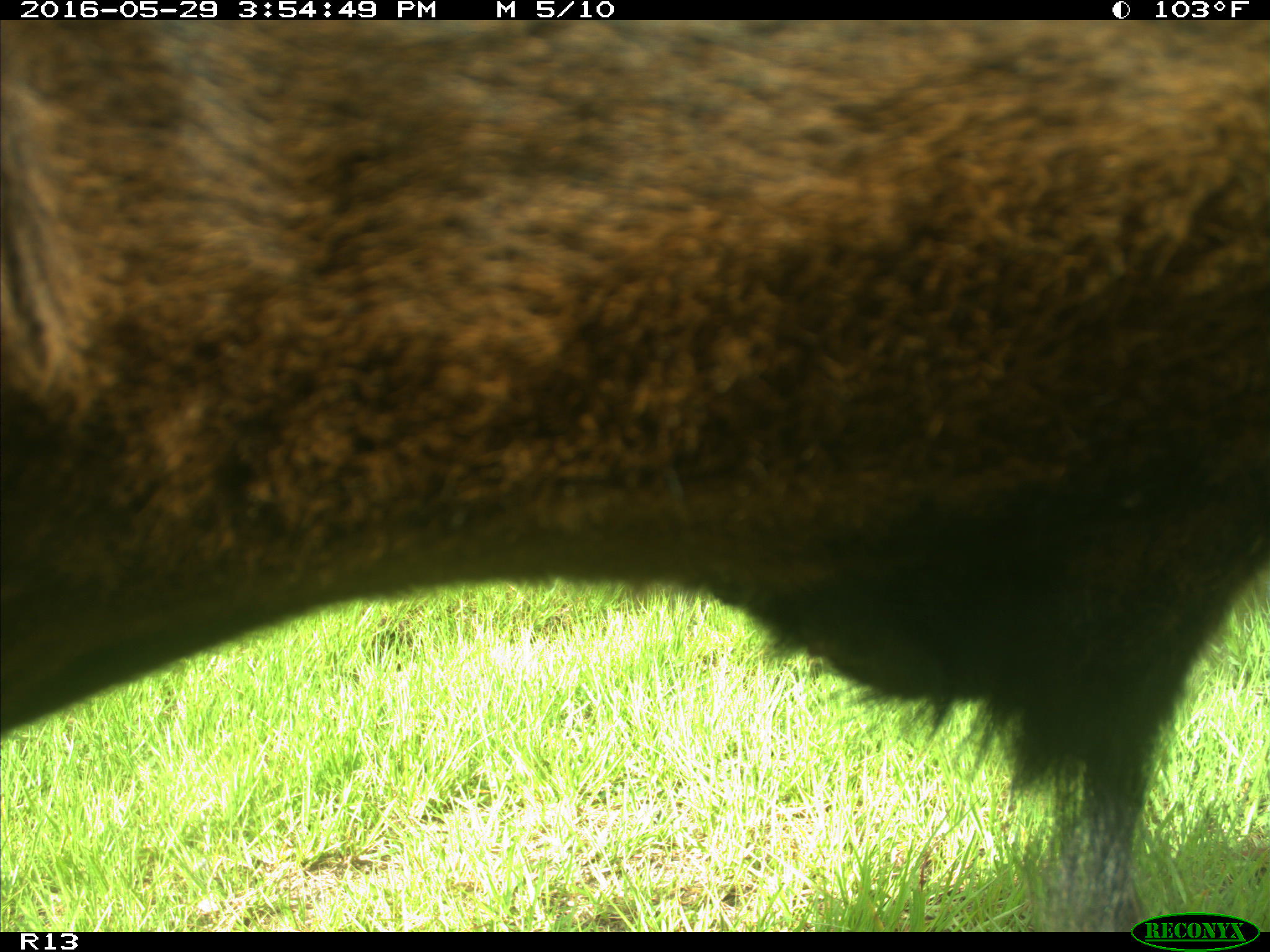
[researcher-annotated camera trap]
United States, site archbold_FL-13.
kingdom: Animalia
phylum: Chordata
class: Mammalia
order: Artiodactyla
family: Bovidae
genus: Bos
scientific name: Bos taurus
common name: domestic cow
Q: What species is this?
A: Bos taurus (domestic cow).